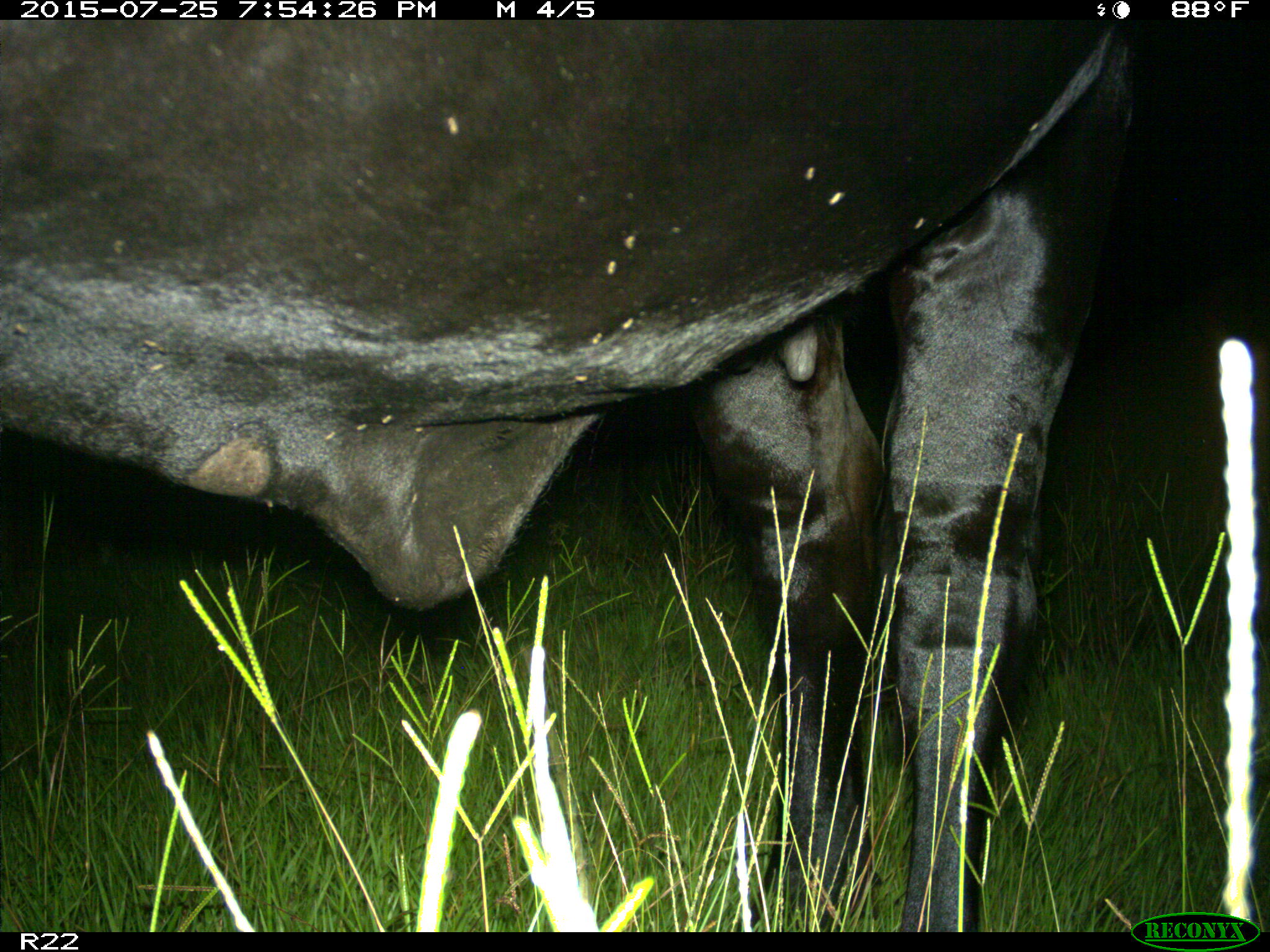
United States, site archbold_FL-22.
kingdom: Animalia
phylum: Chordata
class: Mammalia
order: Artiodactyla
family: Bovidae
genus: Bos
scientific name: Bos taurus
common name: domestic cow